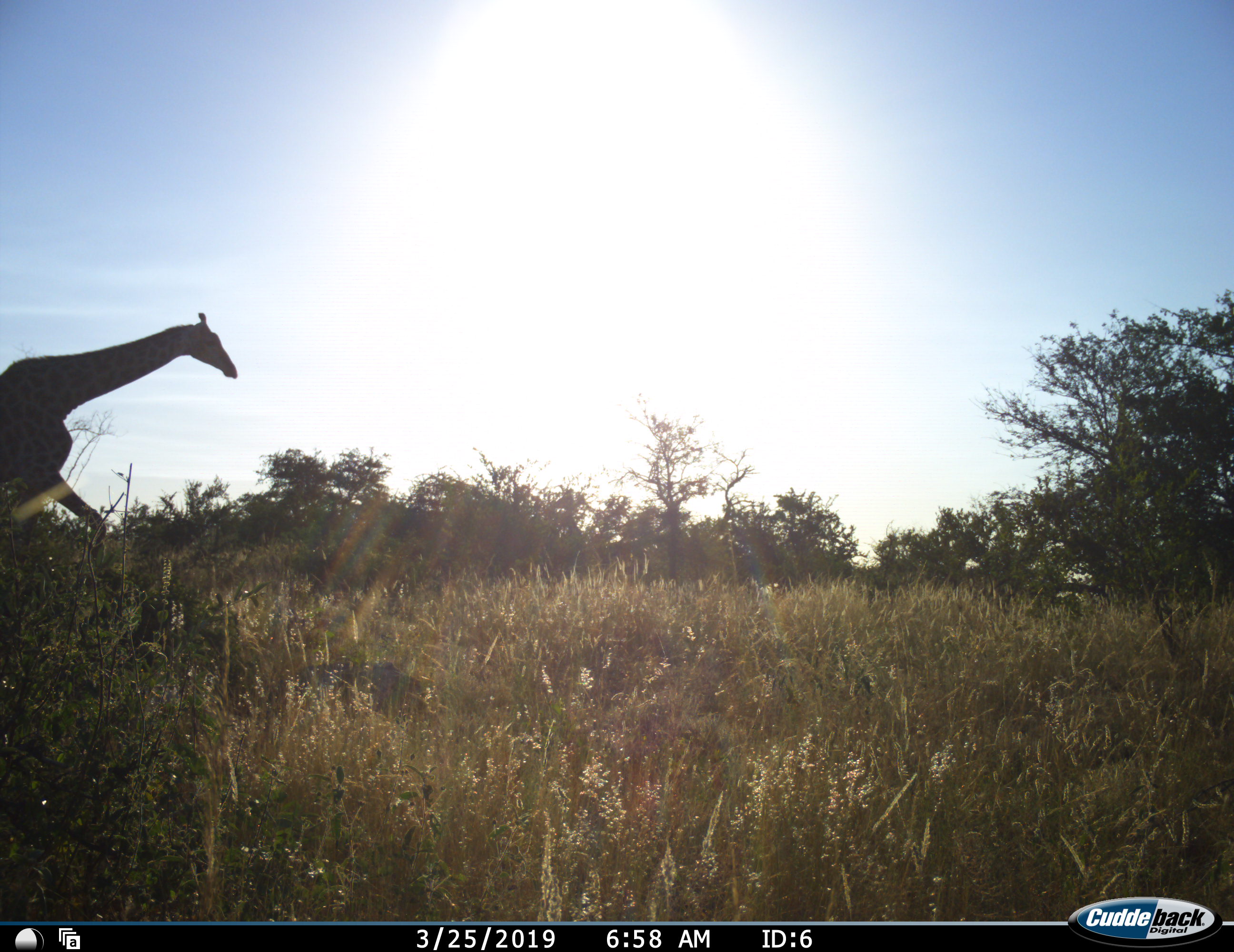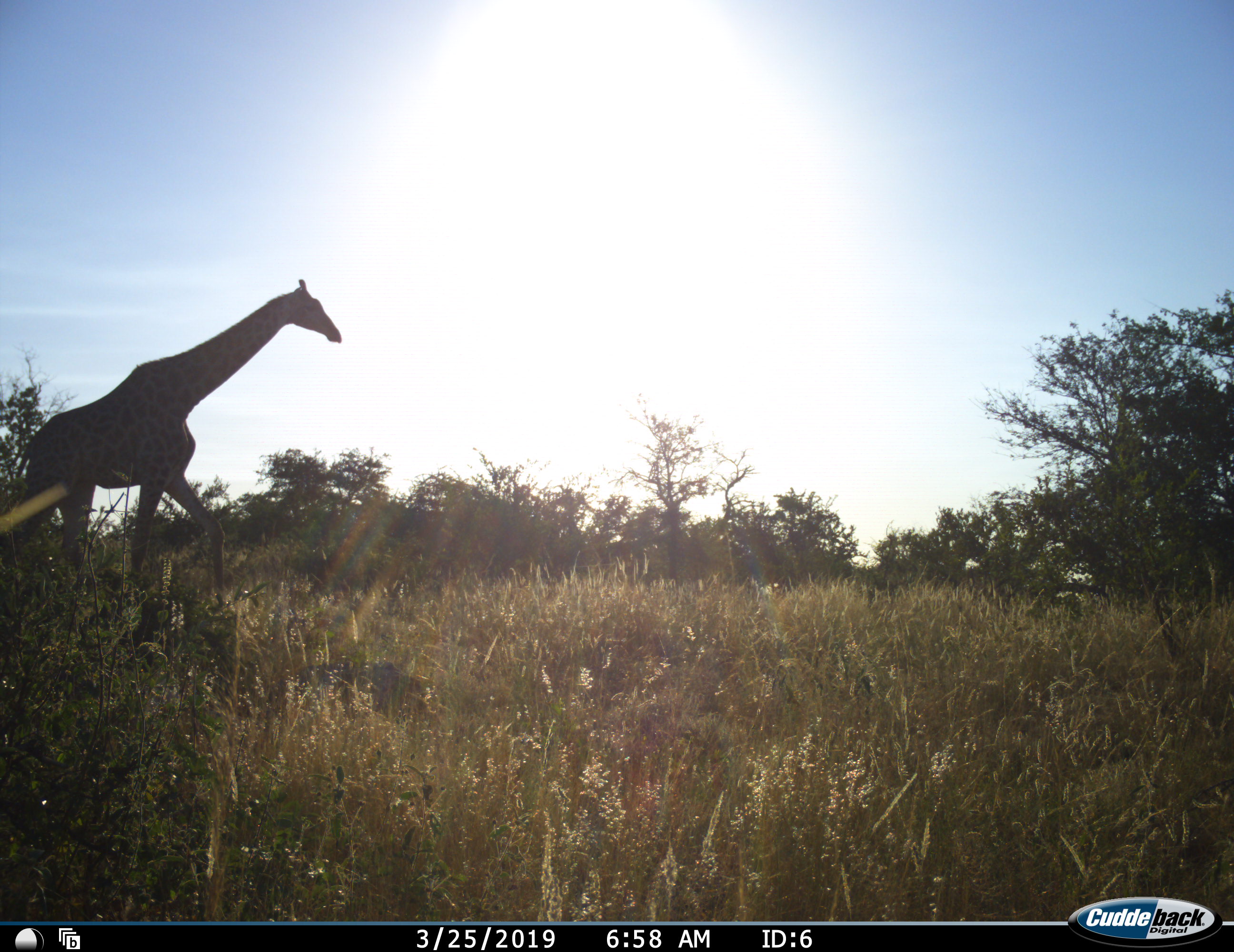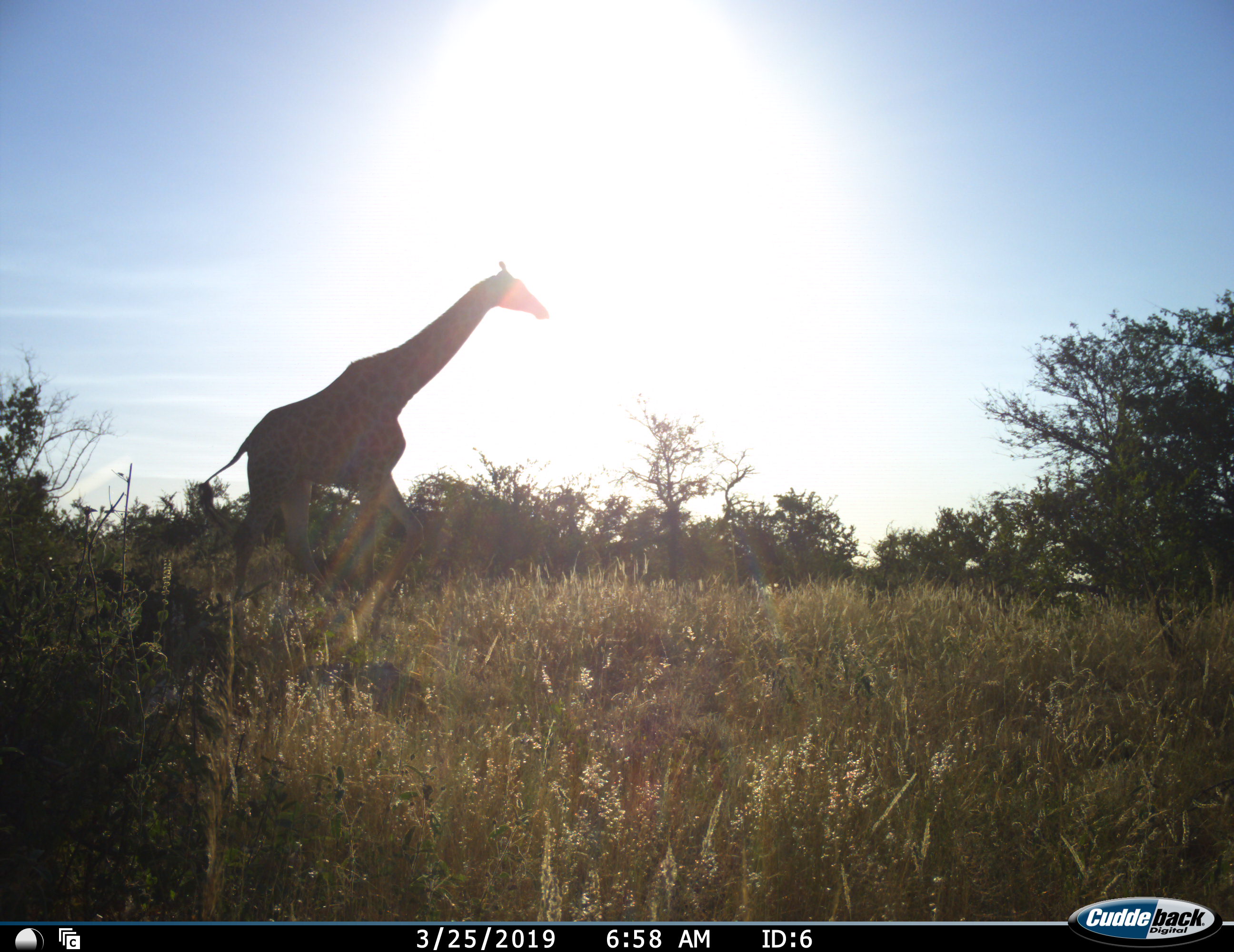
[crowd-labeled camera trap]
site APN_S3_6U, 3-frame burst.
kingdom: Animalia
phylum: Chordata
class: Mammalia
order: Artiodactyla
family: Giraffidae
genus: Giraffa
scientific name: Giraffa camelopardalis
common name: giraffe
Giraffe (Giraffa camelopardalis), count 1. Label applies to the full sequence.